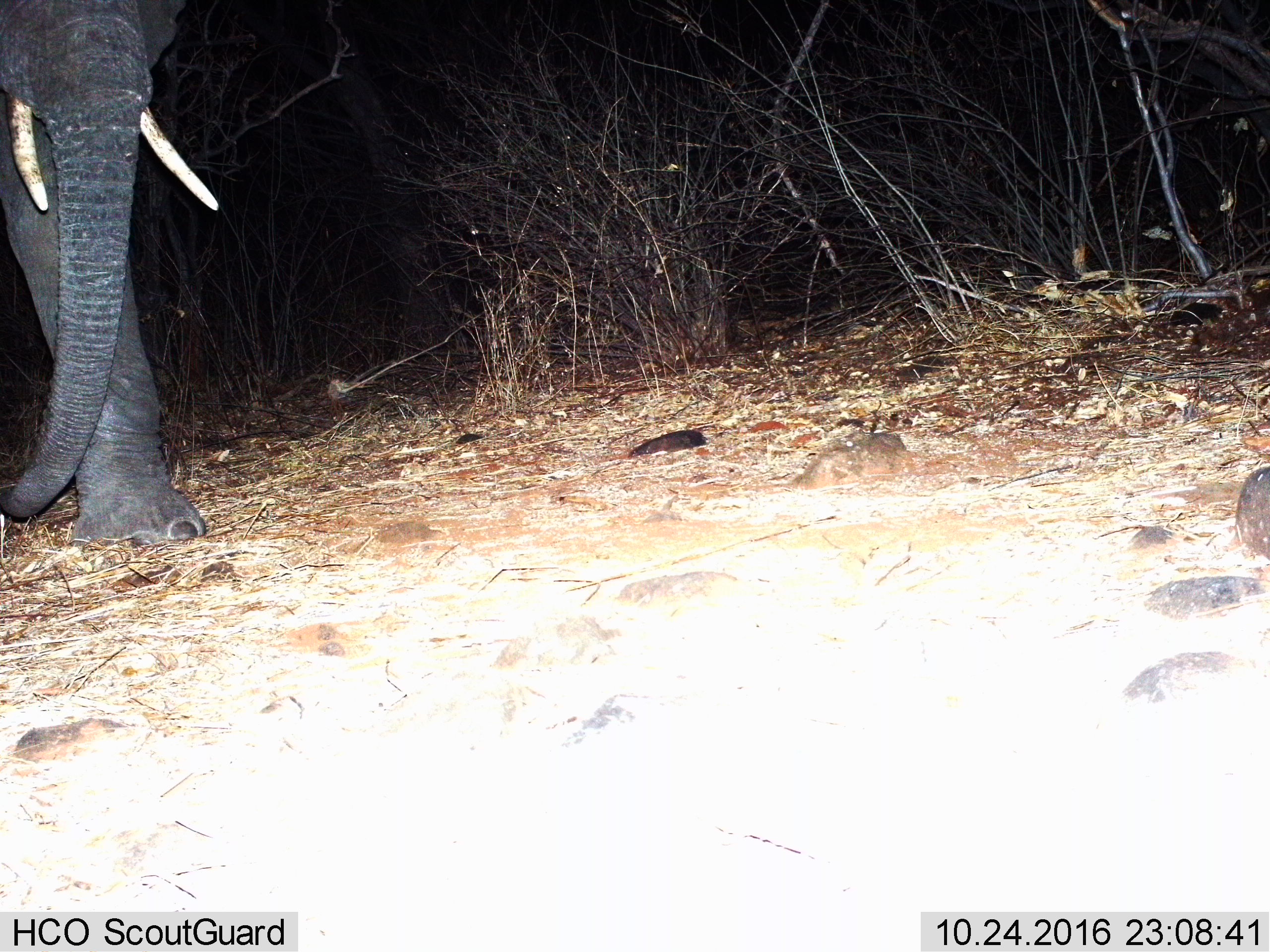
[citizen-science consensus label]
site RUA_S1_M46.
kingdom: Animalia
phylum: Chordata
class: Mammalia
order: Proboscidea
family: Elephantidae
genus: Loxodonta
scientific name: Loxodonta africana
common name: african bush elephant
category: elephant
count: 1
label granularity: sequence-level